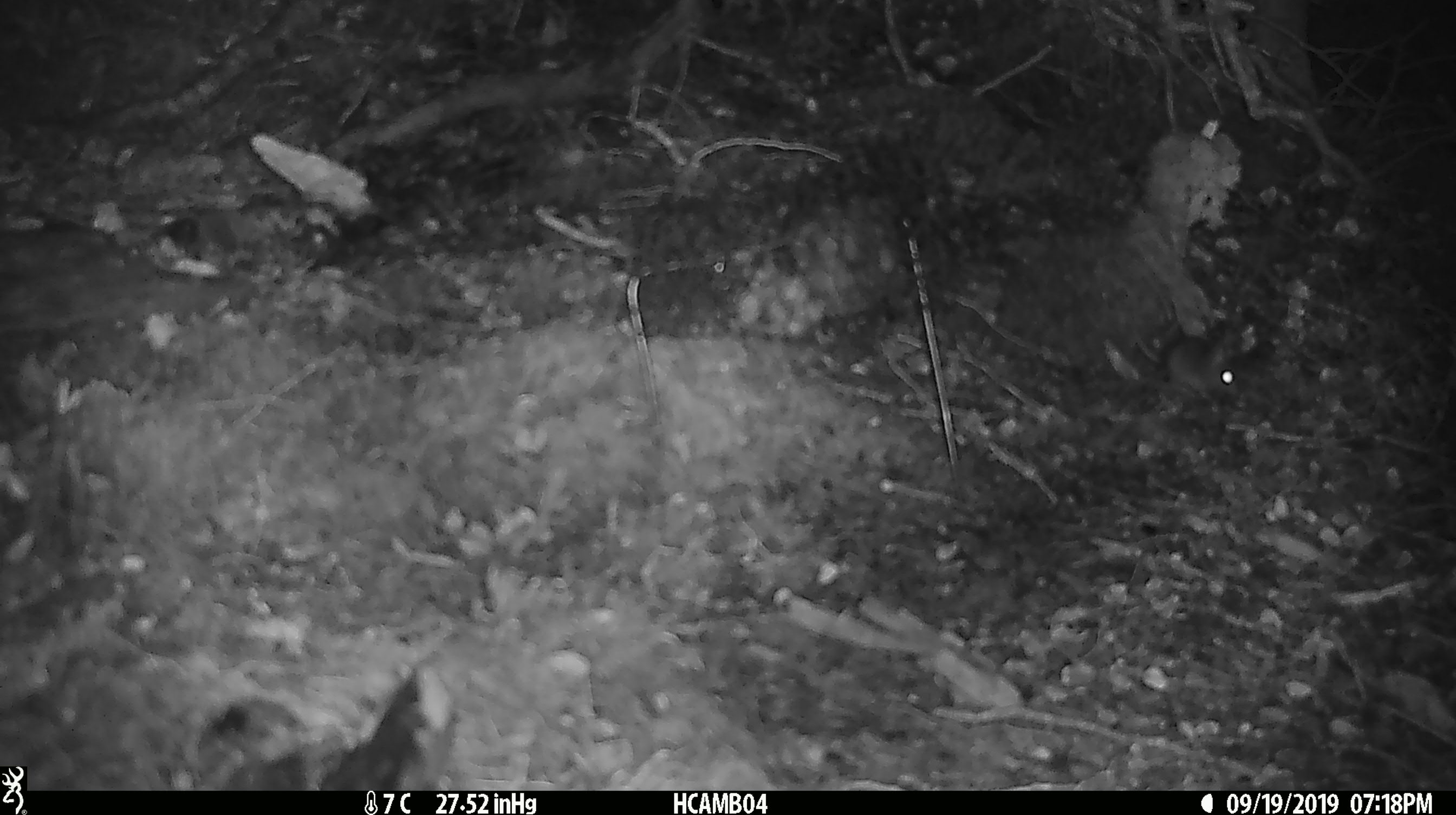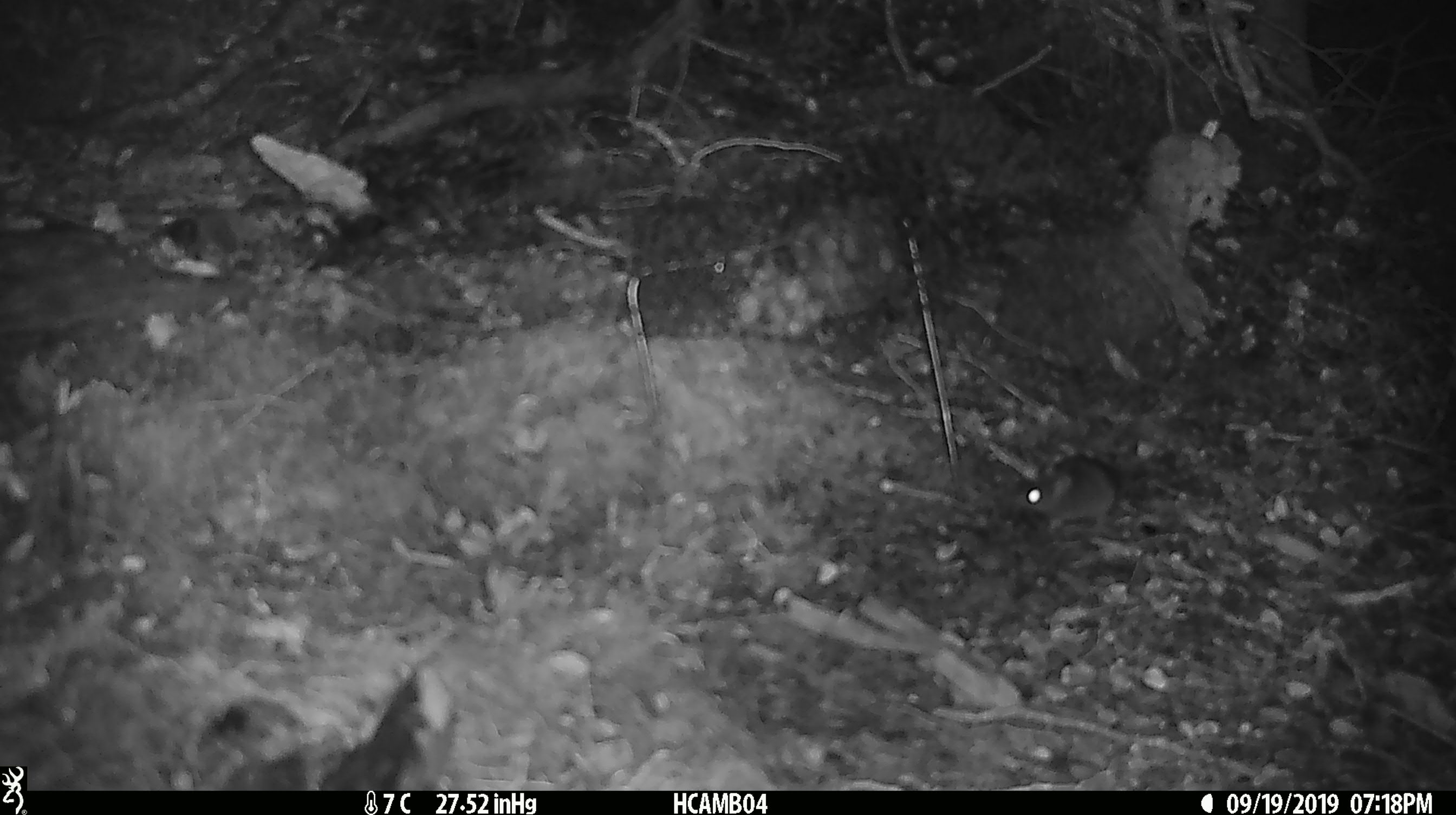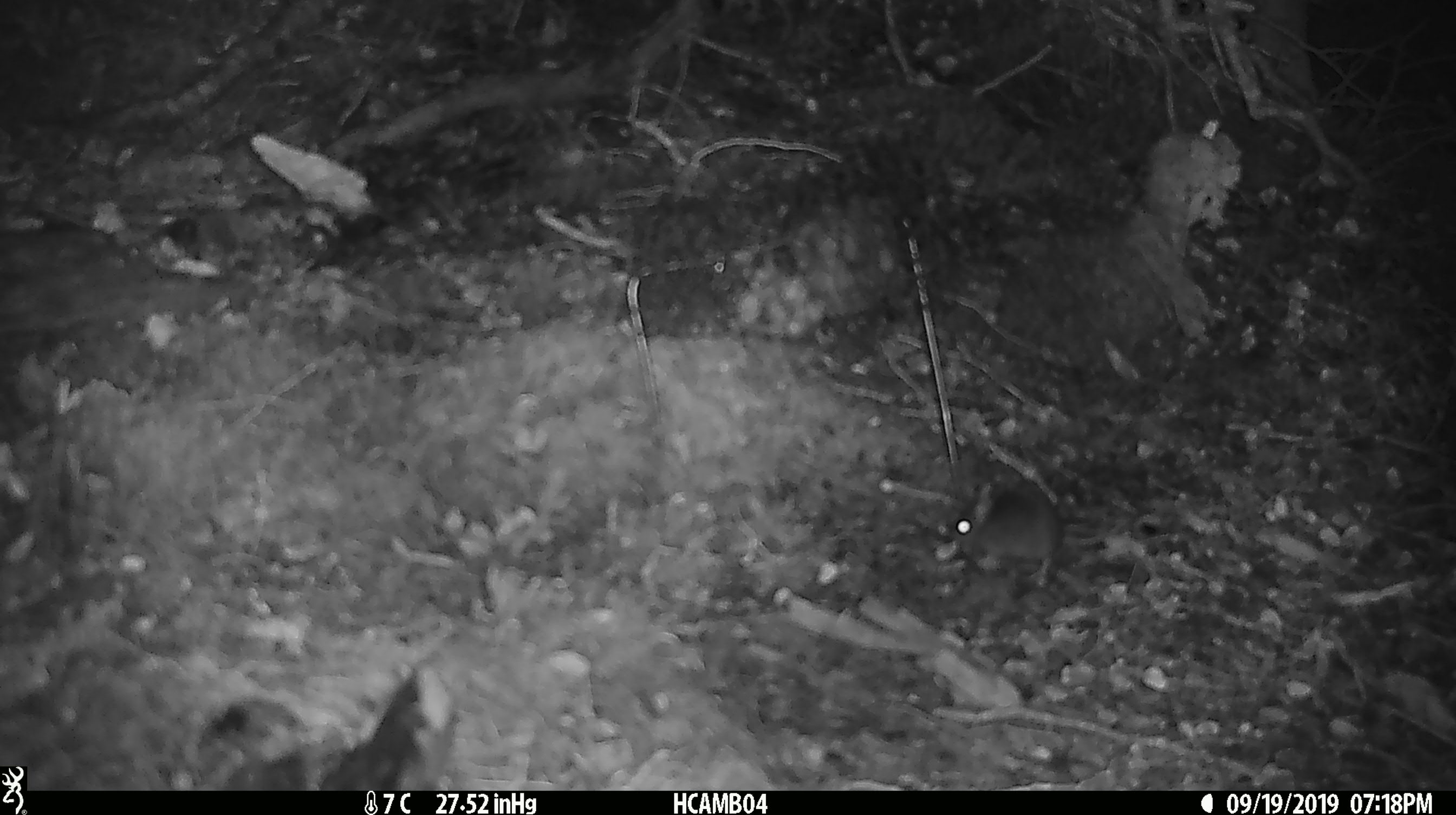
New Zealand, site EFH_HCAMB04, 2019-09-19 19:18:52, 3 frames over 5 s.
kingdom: Animalia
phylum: Chordata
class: Mammalia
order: Rodentia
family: Muridae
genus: Mus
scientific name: Mus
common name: mouse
Mouse (Mus).